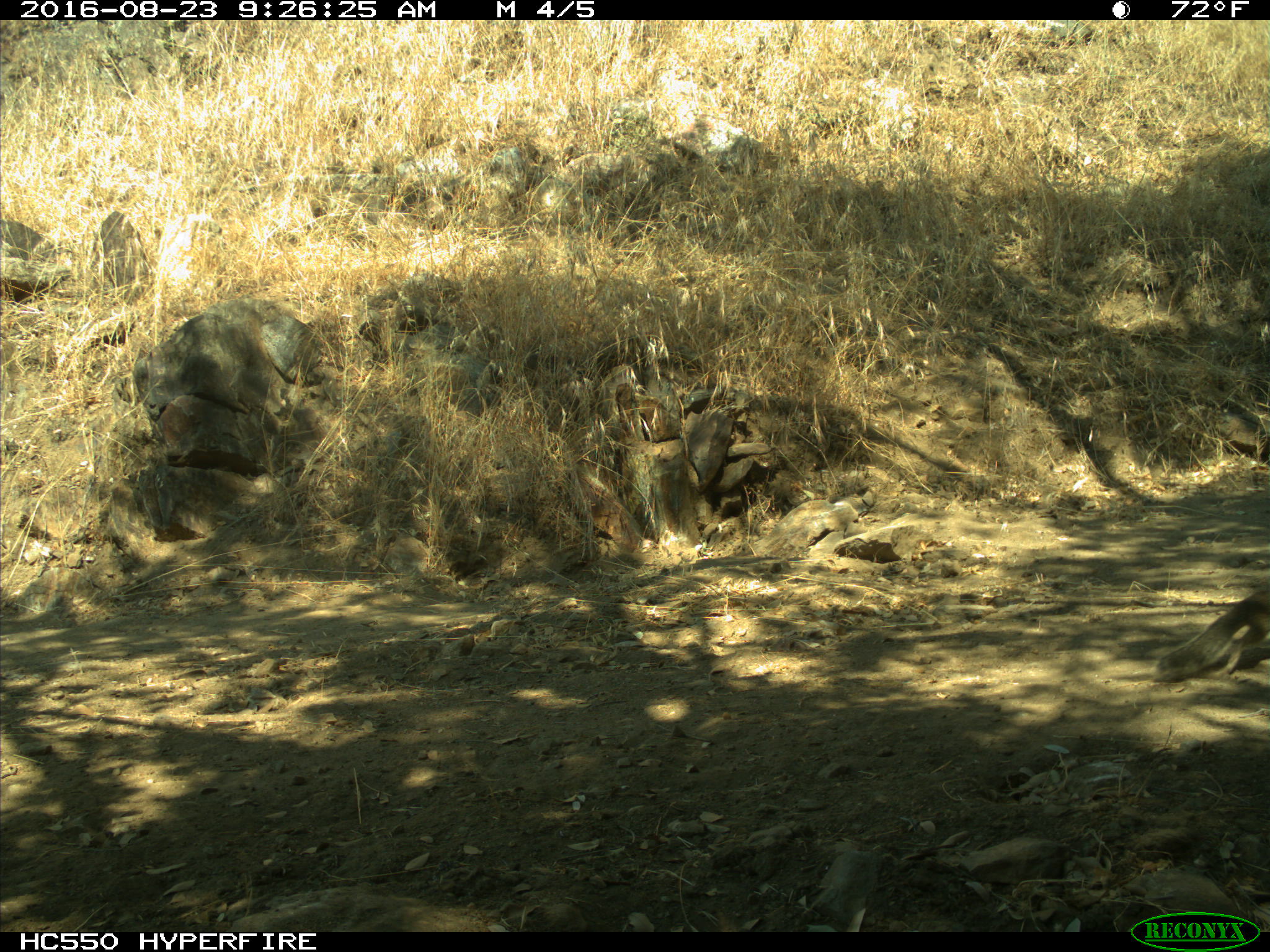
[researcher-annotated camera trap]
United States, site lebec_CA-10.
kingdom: Animalia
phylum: Chordata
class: Mammalia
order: Rodentia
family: Sciuridae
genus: Otospermophilus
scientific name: Otospermophilus beecheyi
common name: california ground squirrel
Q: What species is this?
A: Otospermophilus beecheyi (california ground squirrel).